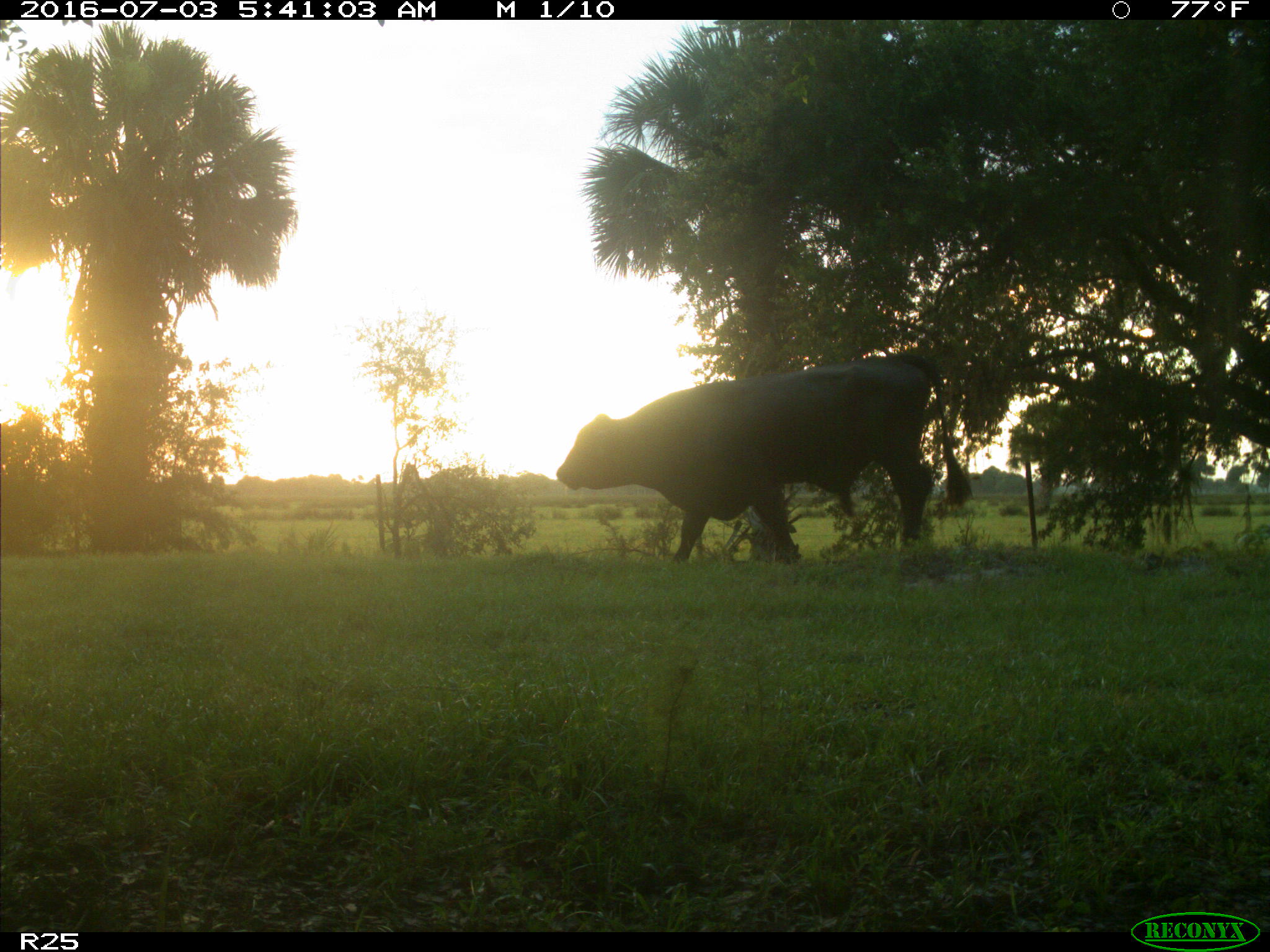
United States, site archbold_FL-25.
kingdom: Animalia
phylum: Chordata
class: Mammalia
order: Artiodactyla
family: Bovidae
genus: Bos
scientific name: Bos taurus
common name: domestic cow